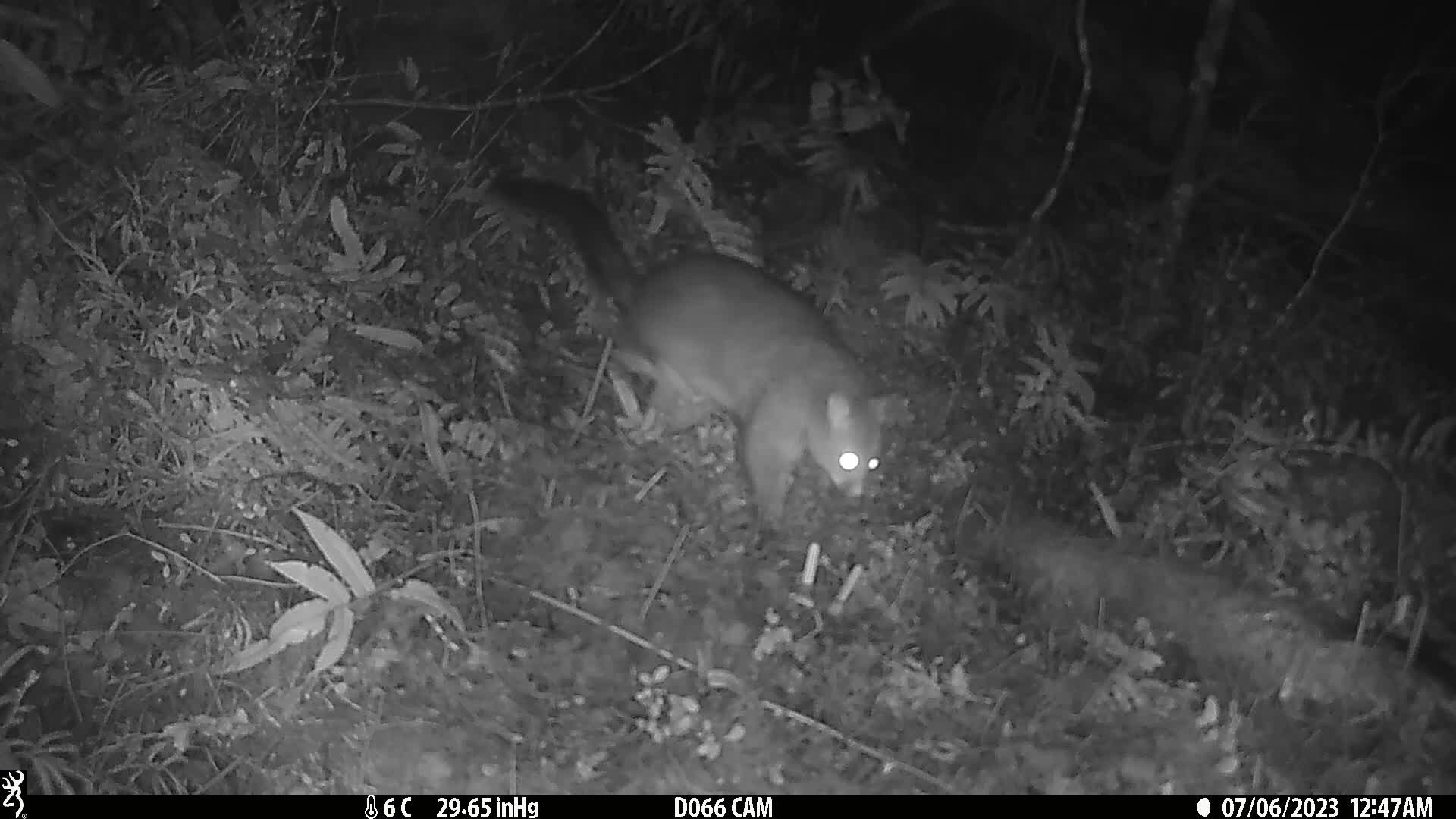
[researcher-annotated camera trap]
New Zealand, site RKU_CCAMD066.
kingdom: Animalia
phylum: Chordata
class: Mammalia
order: Diprotodontia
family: Phalangeridae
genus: Trichosurus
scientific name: Trichosurus vulpecula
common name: common brushtail possum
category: possum